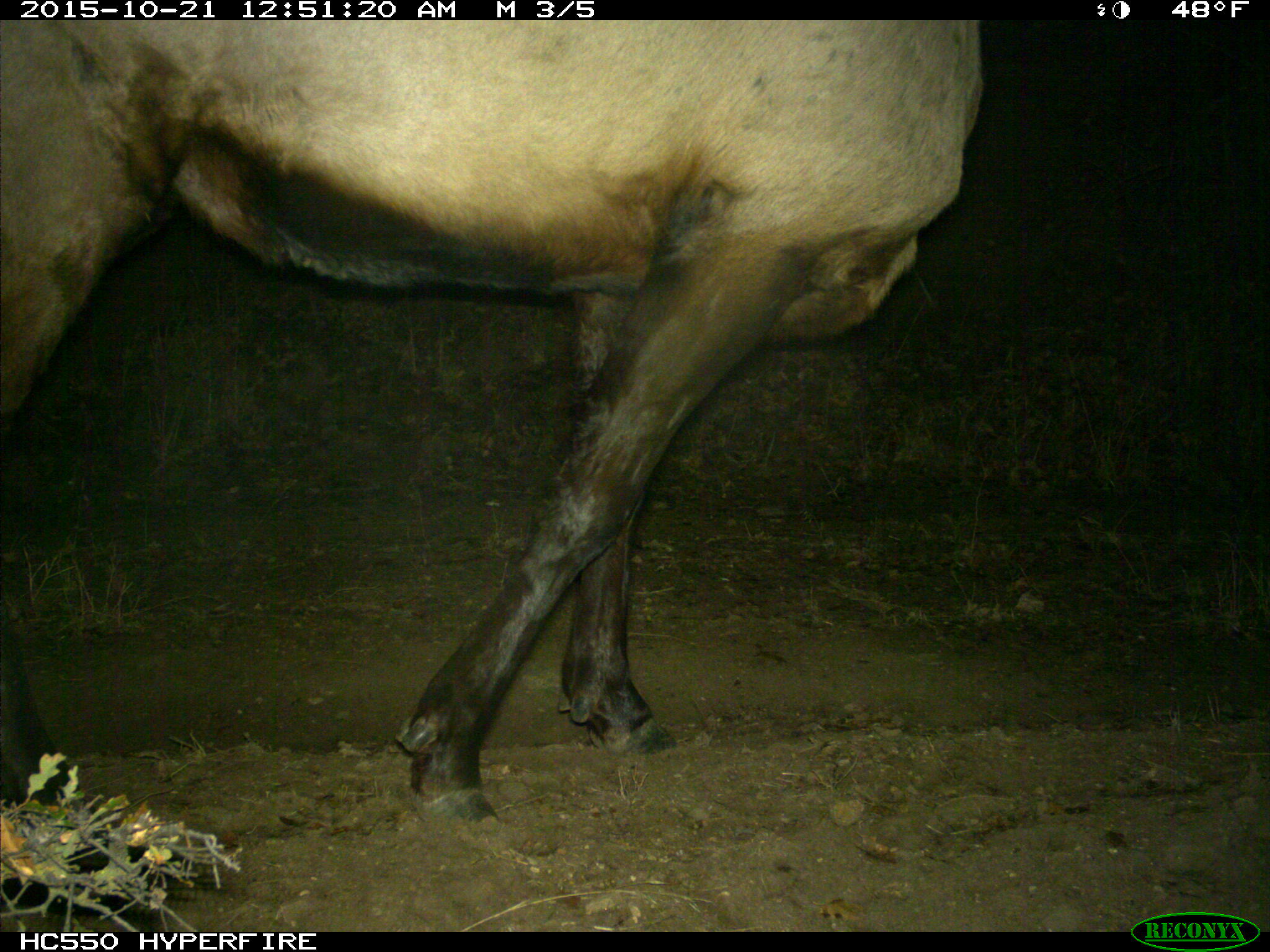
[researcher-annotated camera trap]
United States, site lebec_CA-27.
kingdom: Animalia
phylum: Chordata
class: Mammalia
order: Artiodactyla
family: Cervidae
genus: Cervus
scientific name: Cervus canadensis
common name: elk